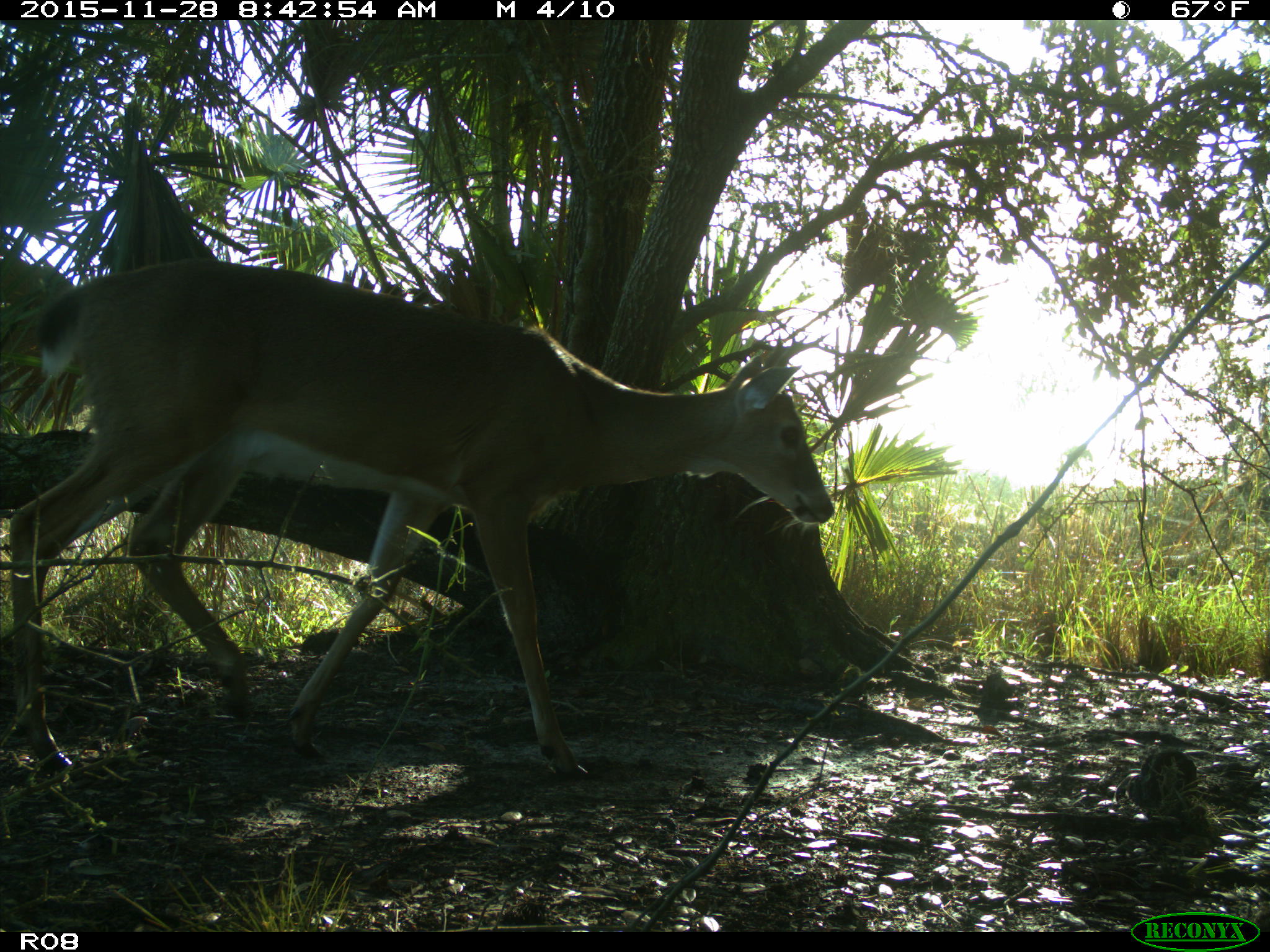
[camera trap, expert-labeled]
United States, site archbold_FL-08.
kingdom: Animalia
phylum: Chordata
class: Mammalia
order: Artiodactyla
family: Cervidae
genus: Odocoileus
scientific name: Odocoileus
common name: deer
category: unidentified deer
Unidentified deer (deer) (Odocoileus).